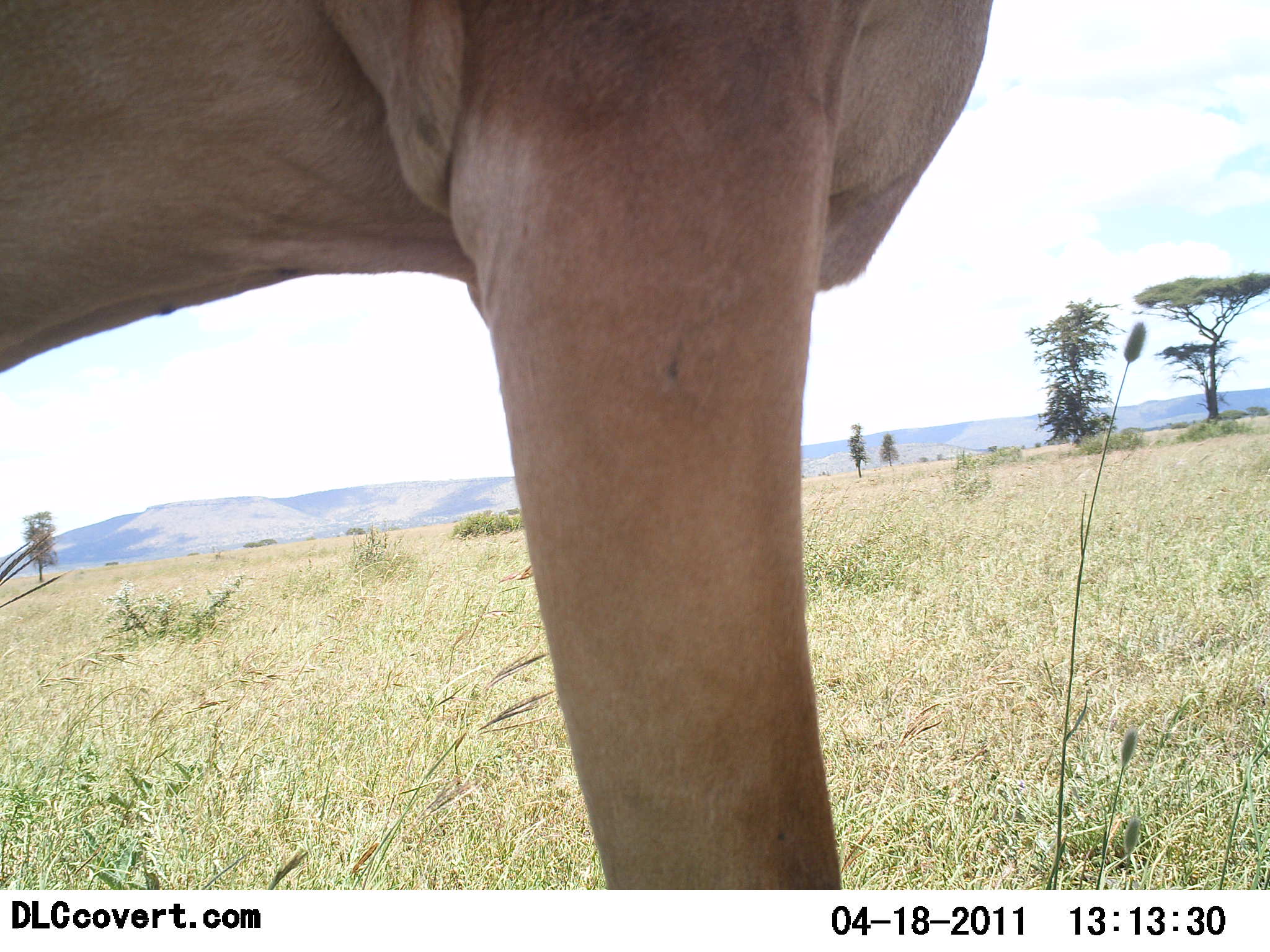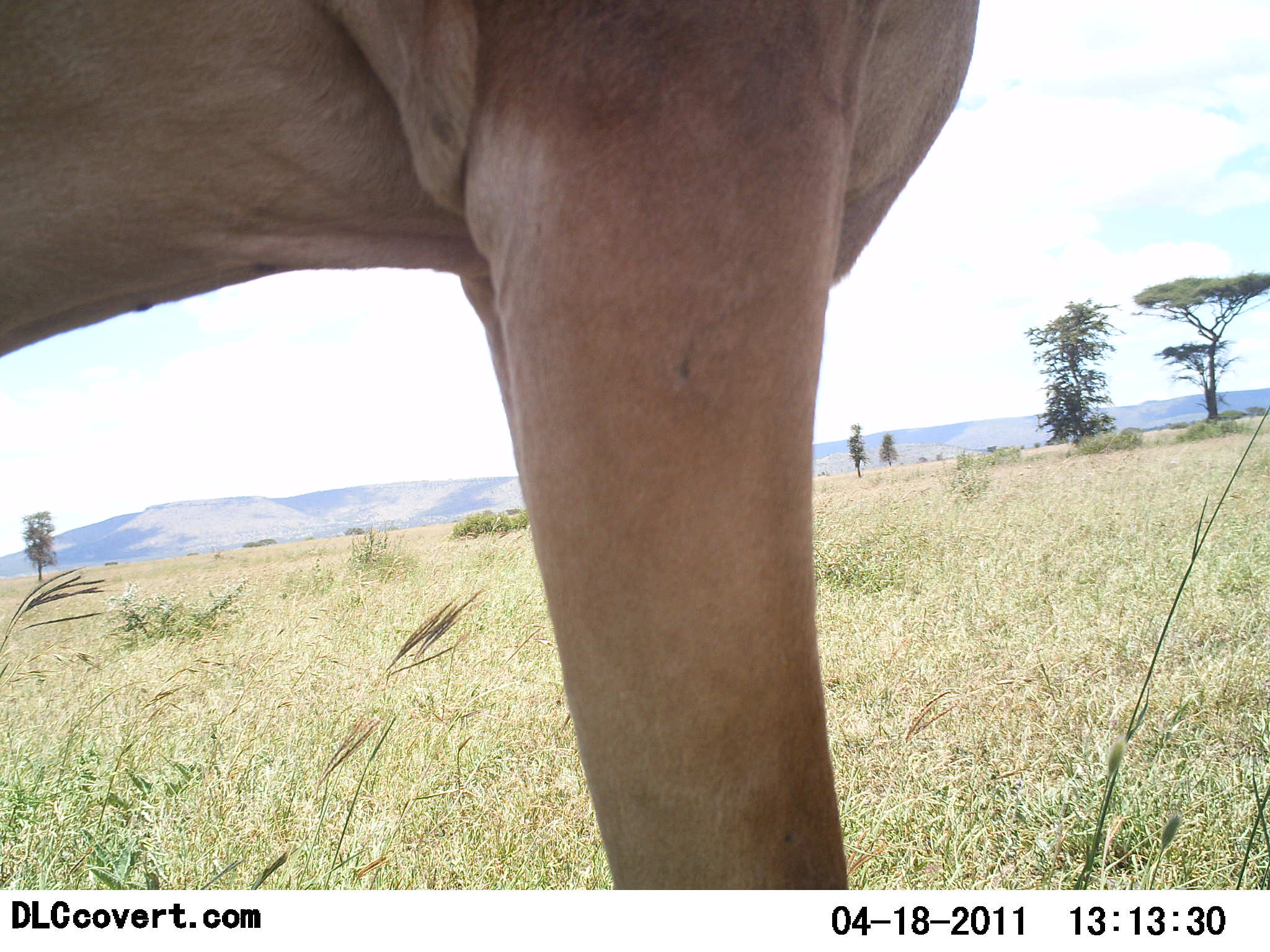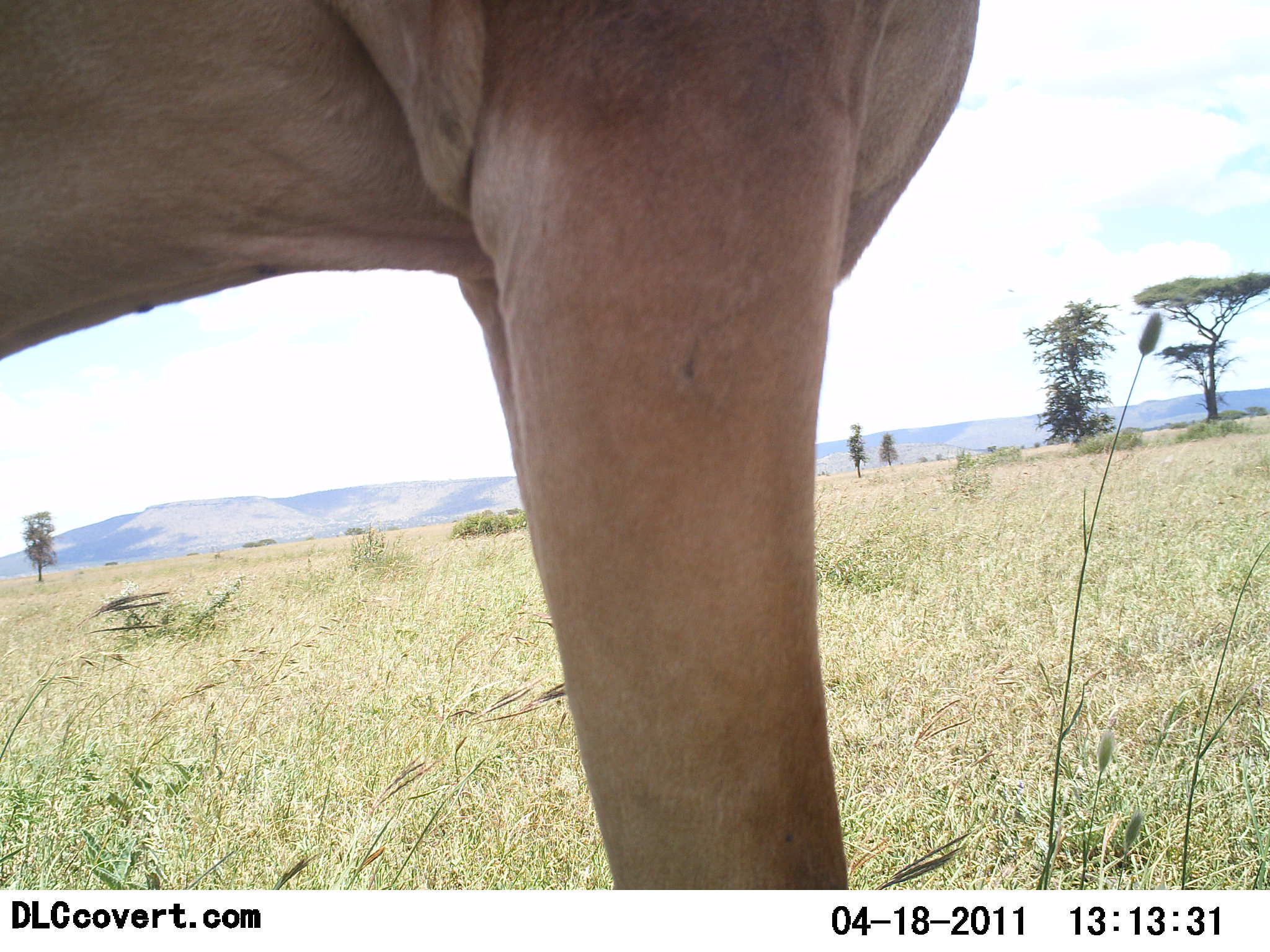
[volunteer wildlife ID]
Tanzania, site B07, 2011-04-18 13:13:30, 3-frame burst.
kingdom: Animalia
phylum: Chordata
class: Mammalia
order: Artiodactyla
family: Bovidae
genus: Alcelaphus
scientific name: Alcelaphus buselaphus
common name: hartebeest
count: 1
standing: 100%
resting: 0%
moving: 0%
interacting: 0%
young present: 0%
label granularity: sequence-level